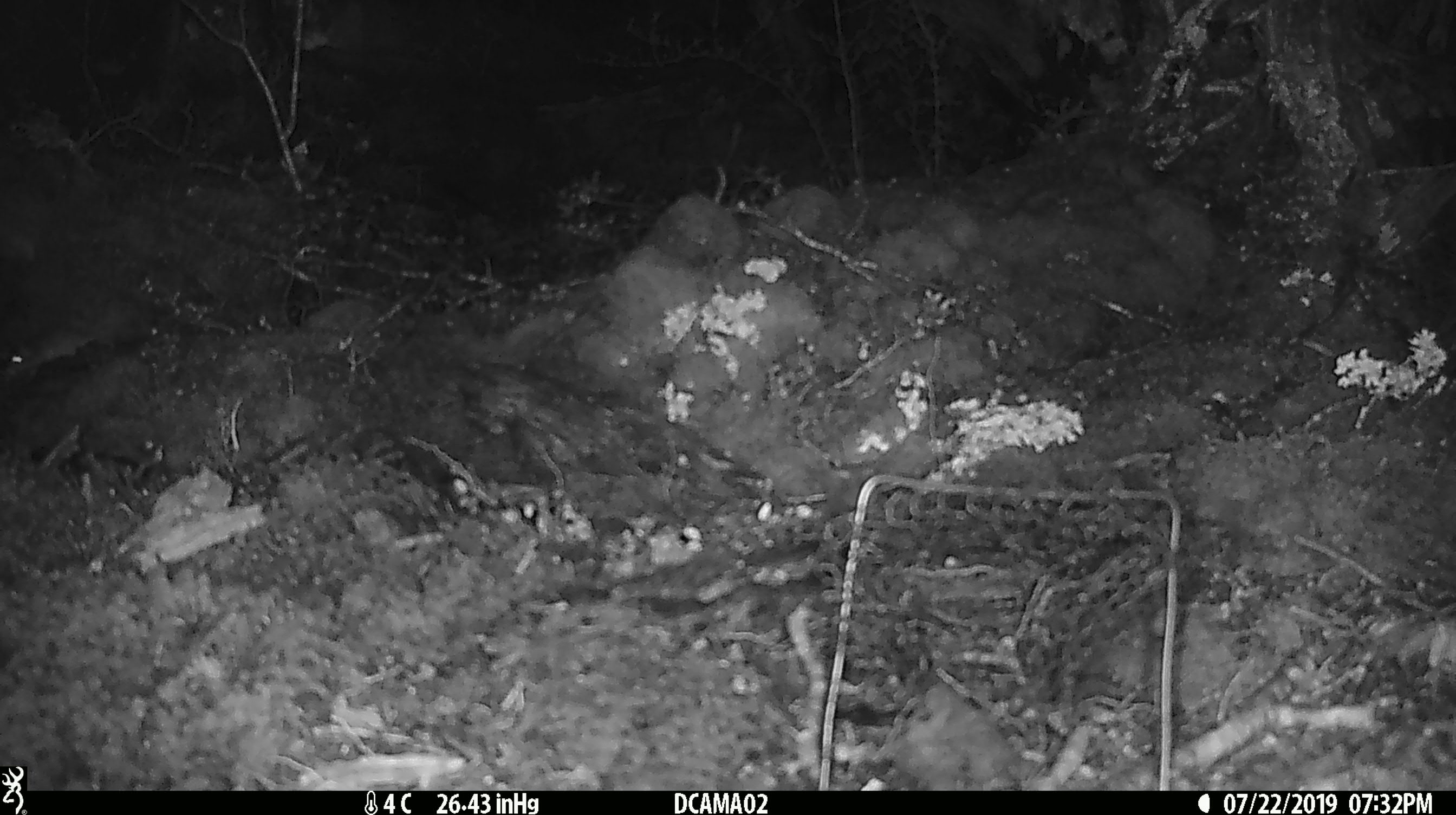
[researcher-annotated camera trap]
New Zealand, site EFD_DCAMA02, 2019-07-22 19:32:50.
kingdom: Animalia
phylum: Chordata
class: Mammalia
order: Rodentia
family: Muridae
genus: Mus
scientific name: Mus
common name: mouse